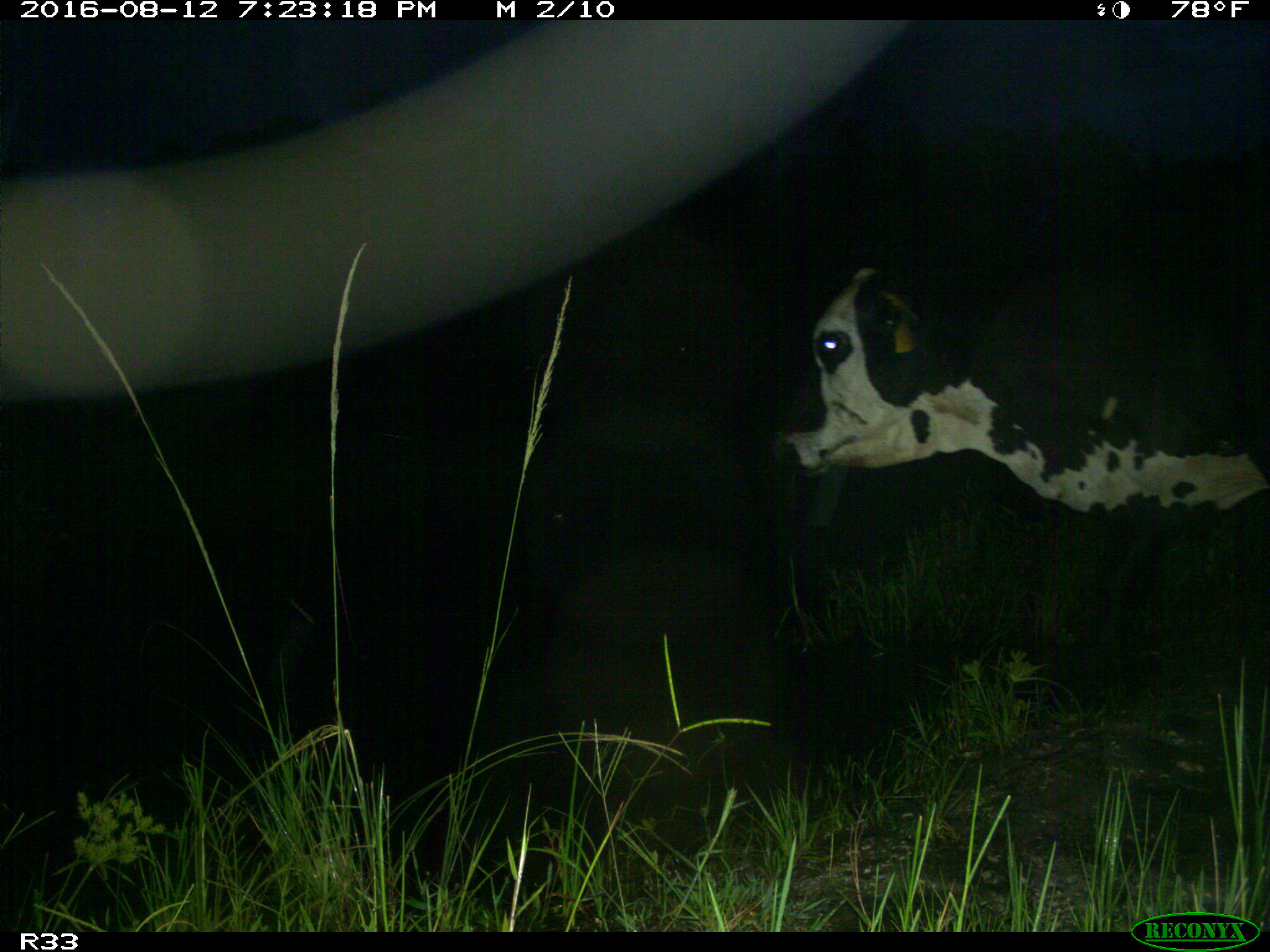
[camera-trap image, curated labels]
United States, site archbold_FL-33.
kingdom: Animalia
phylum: Chordata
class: Mammalia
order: Artiodactyla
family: Bovidae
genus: Bos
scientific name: Bos taurus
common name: domestic cow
Bos taurus (domestic cow).